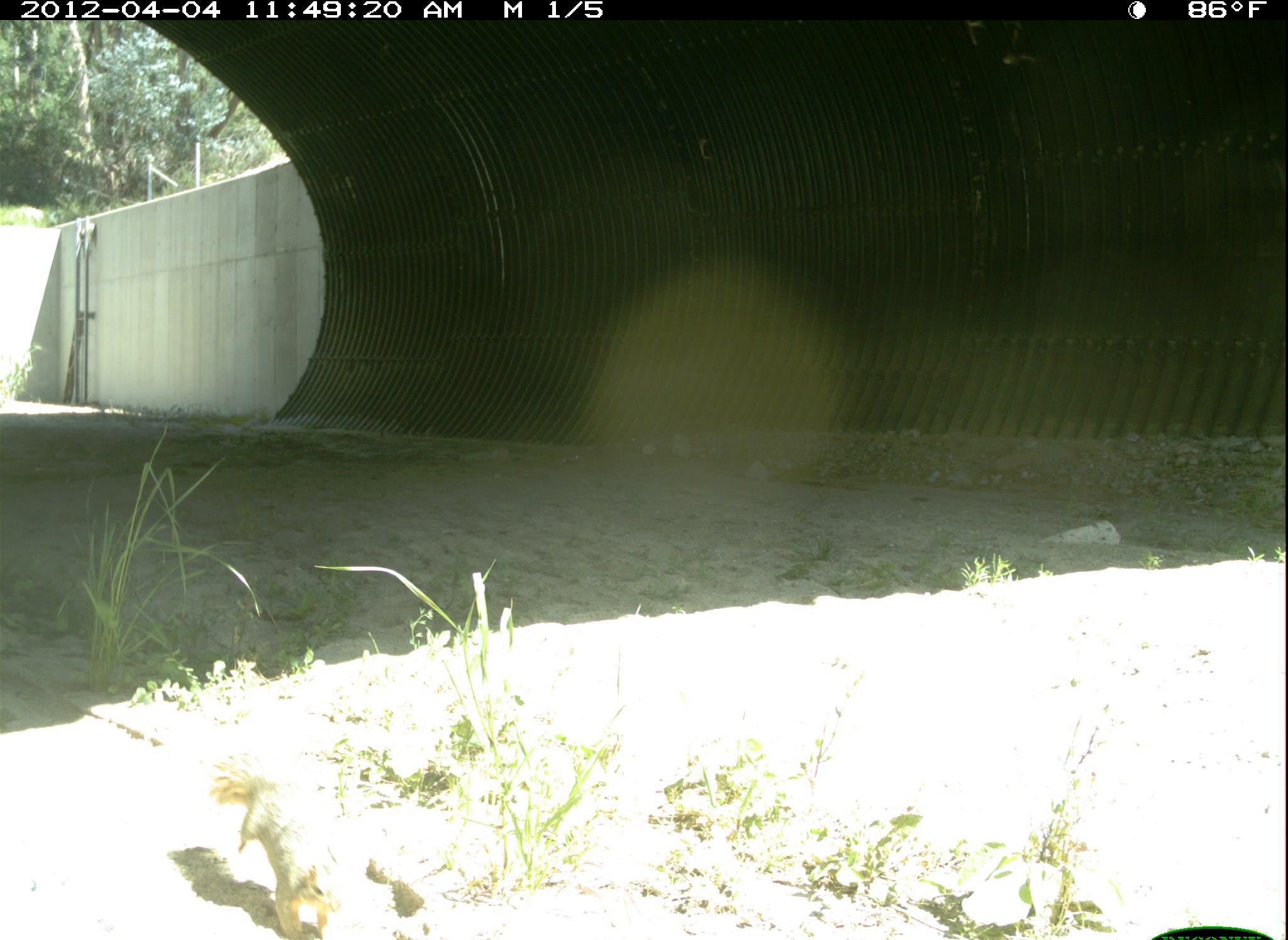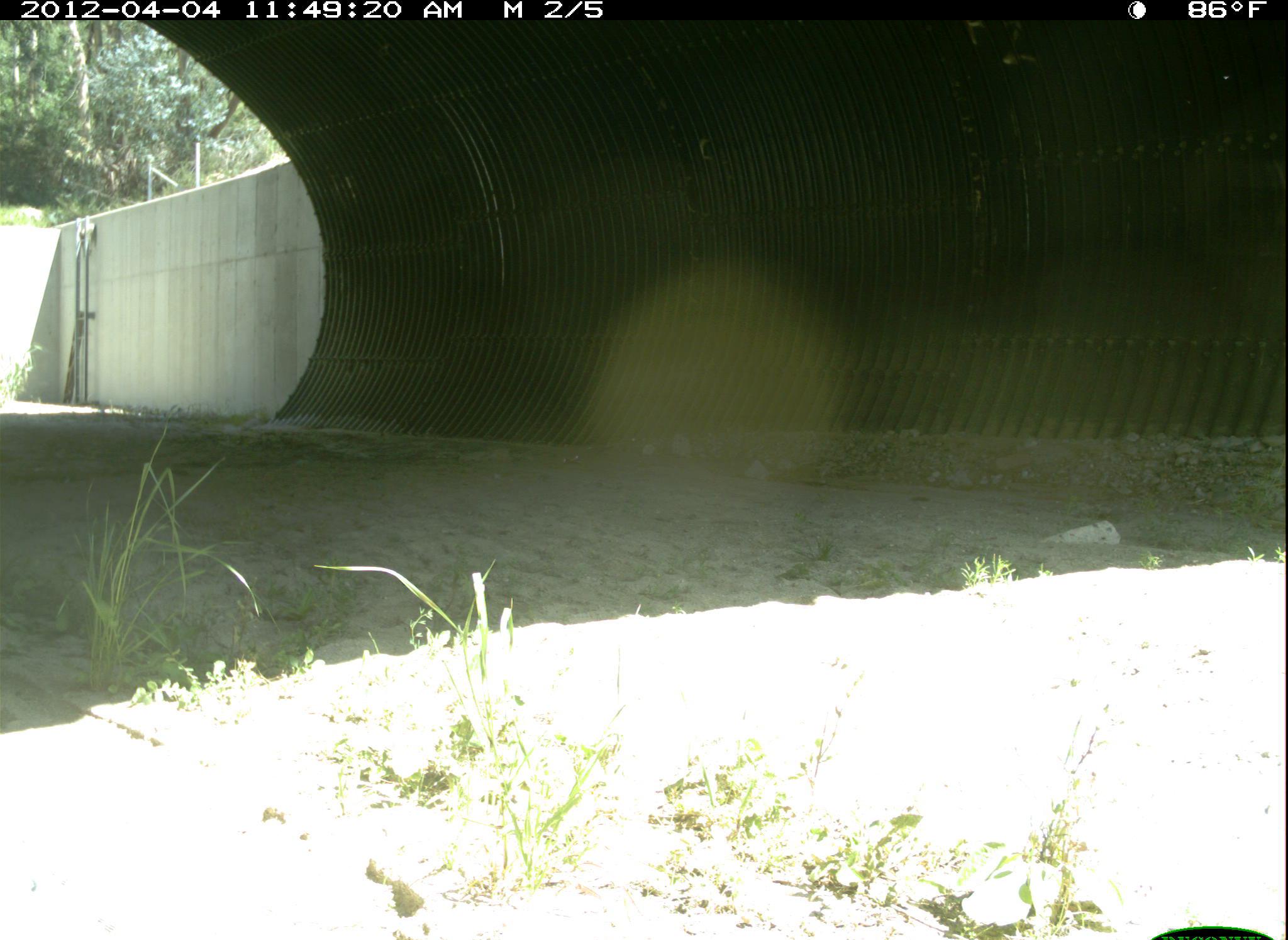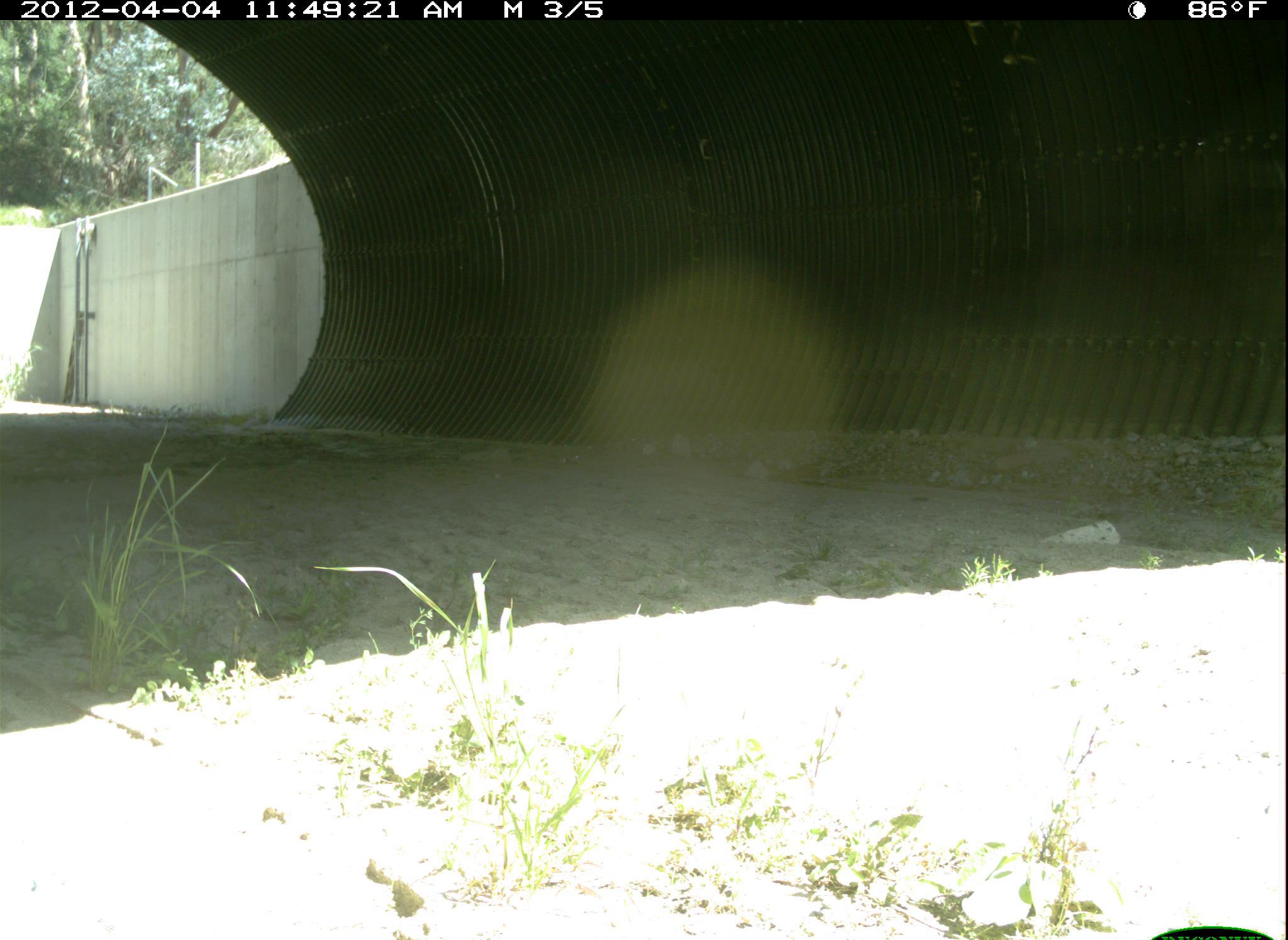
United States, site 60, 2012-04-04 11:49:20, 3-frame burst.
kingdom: Animalia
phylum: Chordata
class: Mammalia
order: Rodentia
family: Sciuridae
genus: Sciurus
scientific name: Sciurus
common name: squirrel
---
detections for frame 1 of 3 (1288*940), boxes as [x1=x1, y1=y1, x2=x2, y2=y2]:
squirrel: [x1=206, y1=753, x2=446, y2=937]